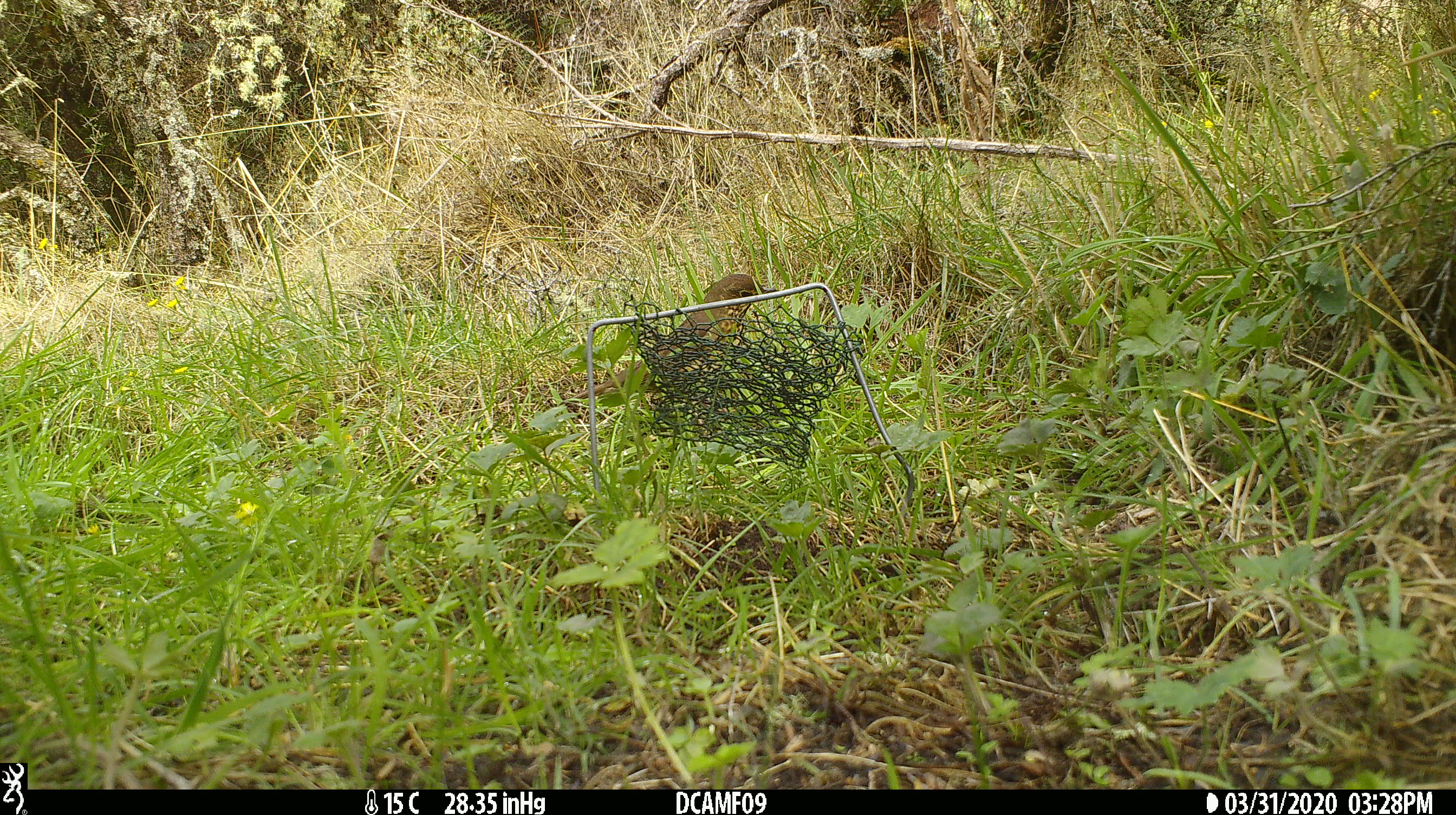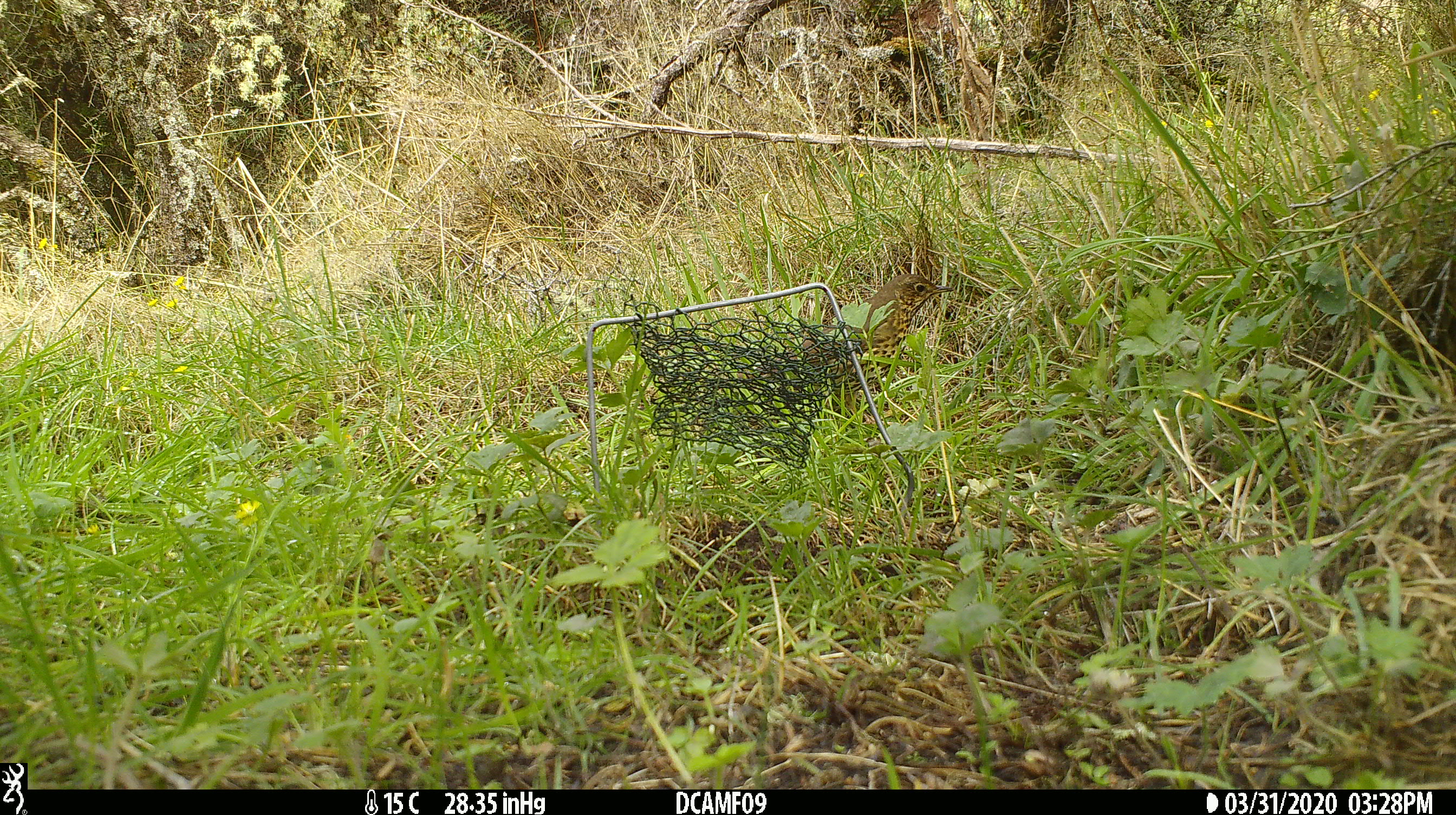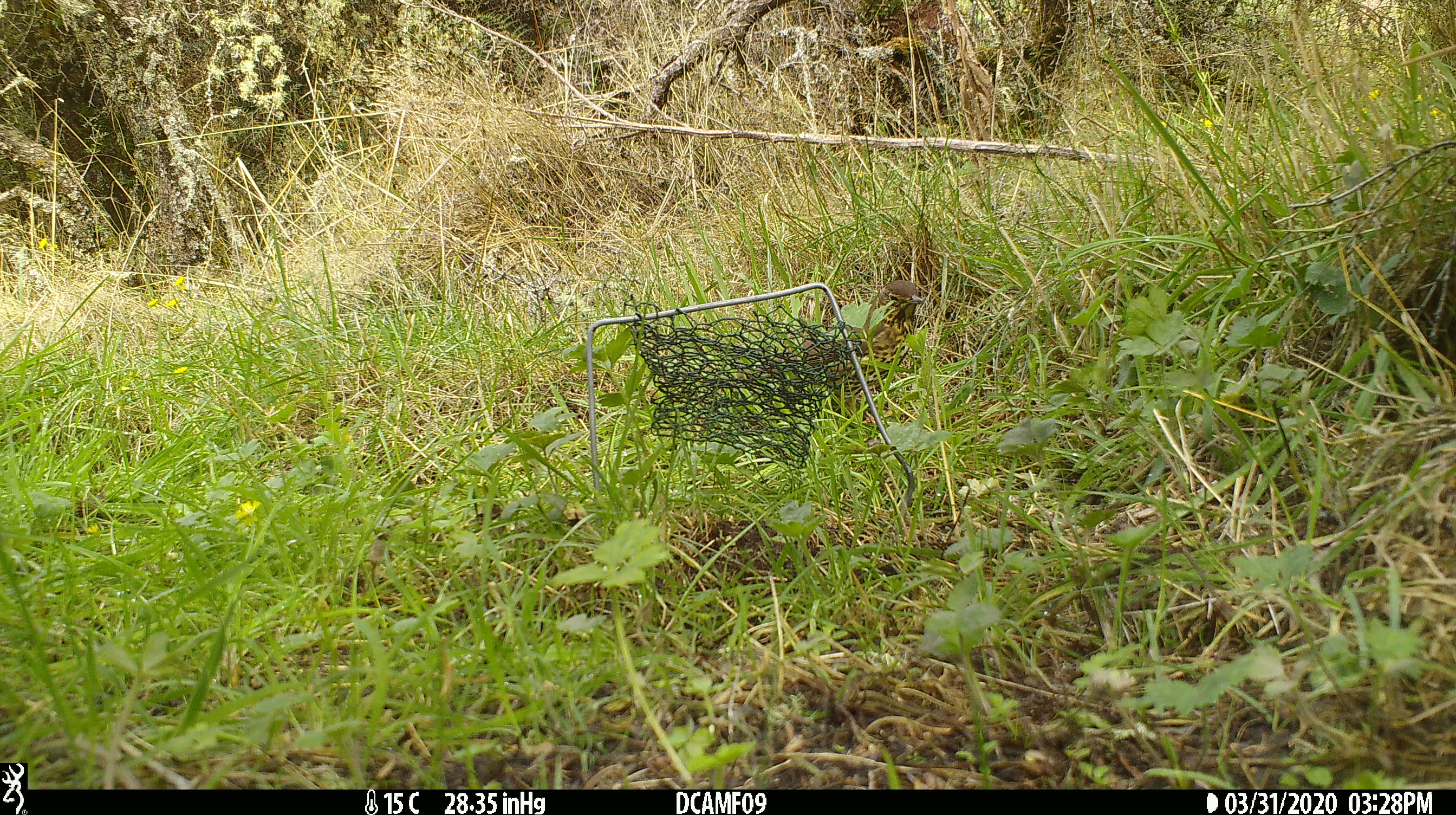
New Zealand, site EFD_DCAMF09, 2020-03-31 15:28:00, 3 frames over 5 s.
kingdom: Animalia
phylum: Chordata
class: Aves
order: Passeriformes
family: Turdidae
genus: Turdus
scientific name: Turdus philomelos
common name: song thrush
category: thrush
Thrush (song thrush) (Turdus philomelos).